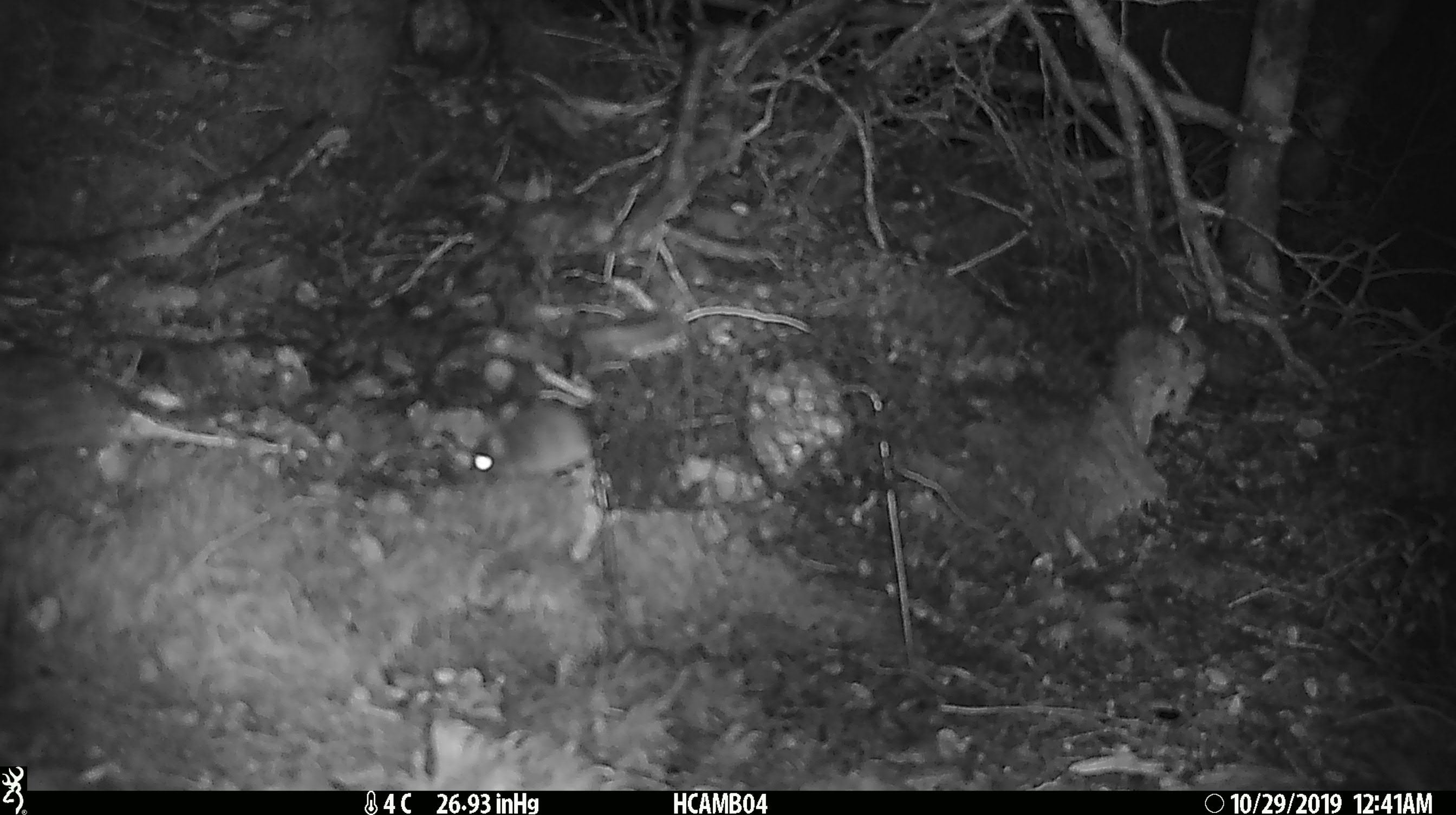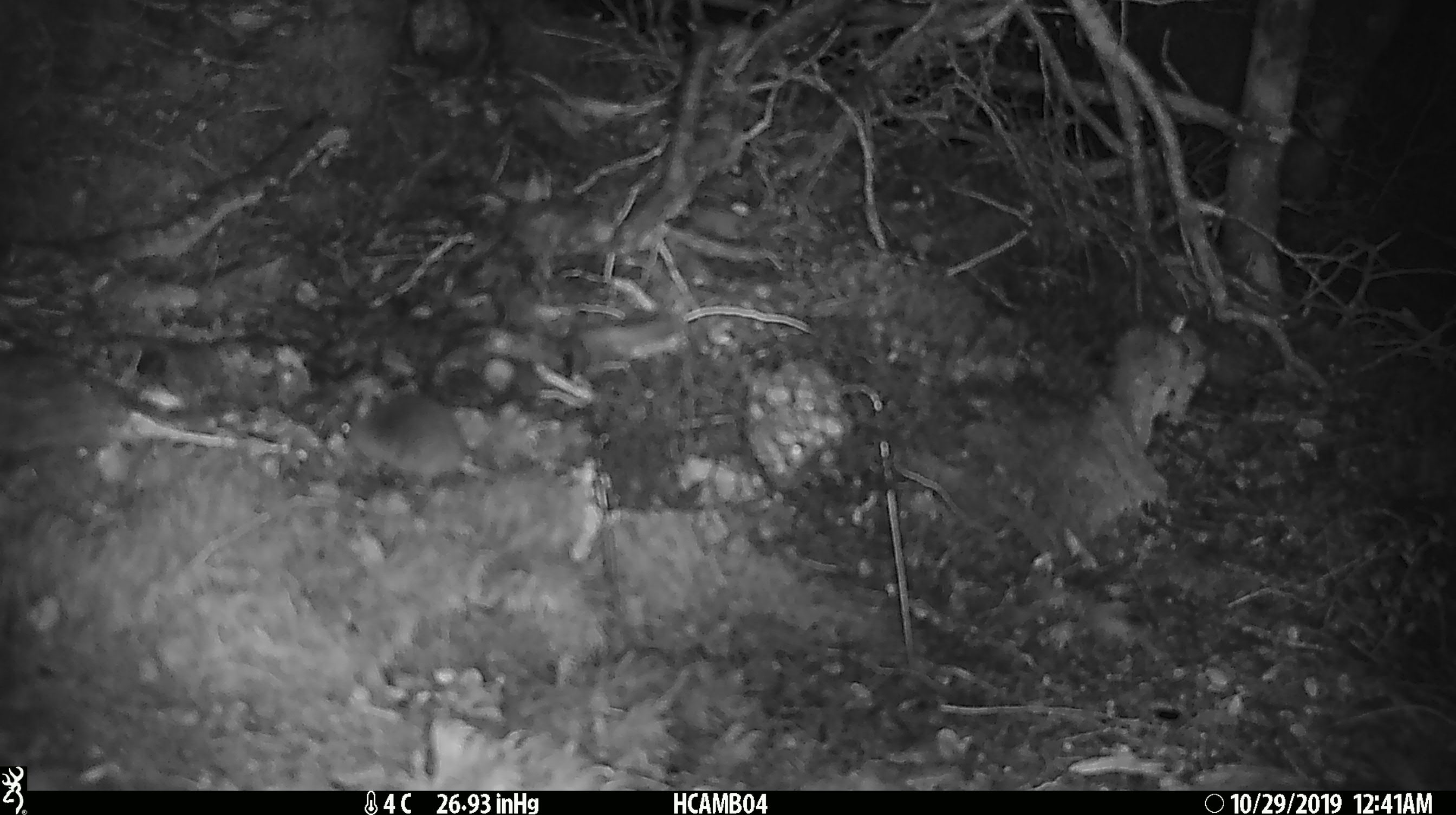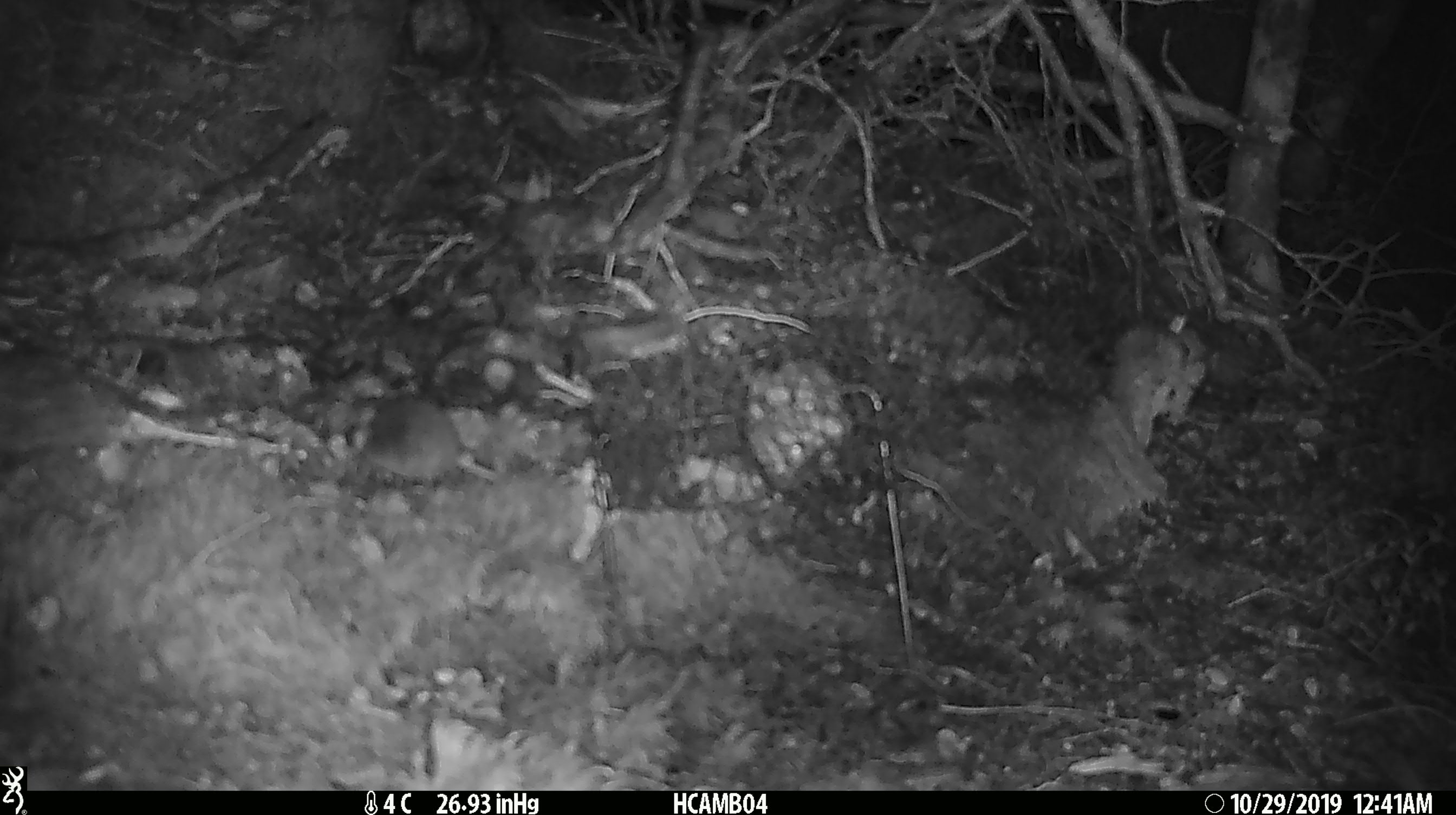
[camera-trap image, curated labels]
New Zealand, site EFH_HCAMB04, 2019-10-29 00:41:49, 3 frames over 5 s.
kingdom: Animalia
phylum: Chordata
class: Mammalia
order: Rodentia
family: Muridae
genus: Mus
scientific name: Mus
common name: mouse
Mouse (Mus).